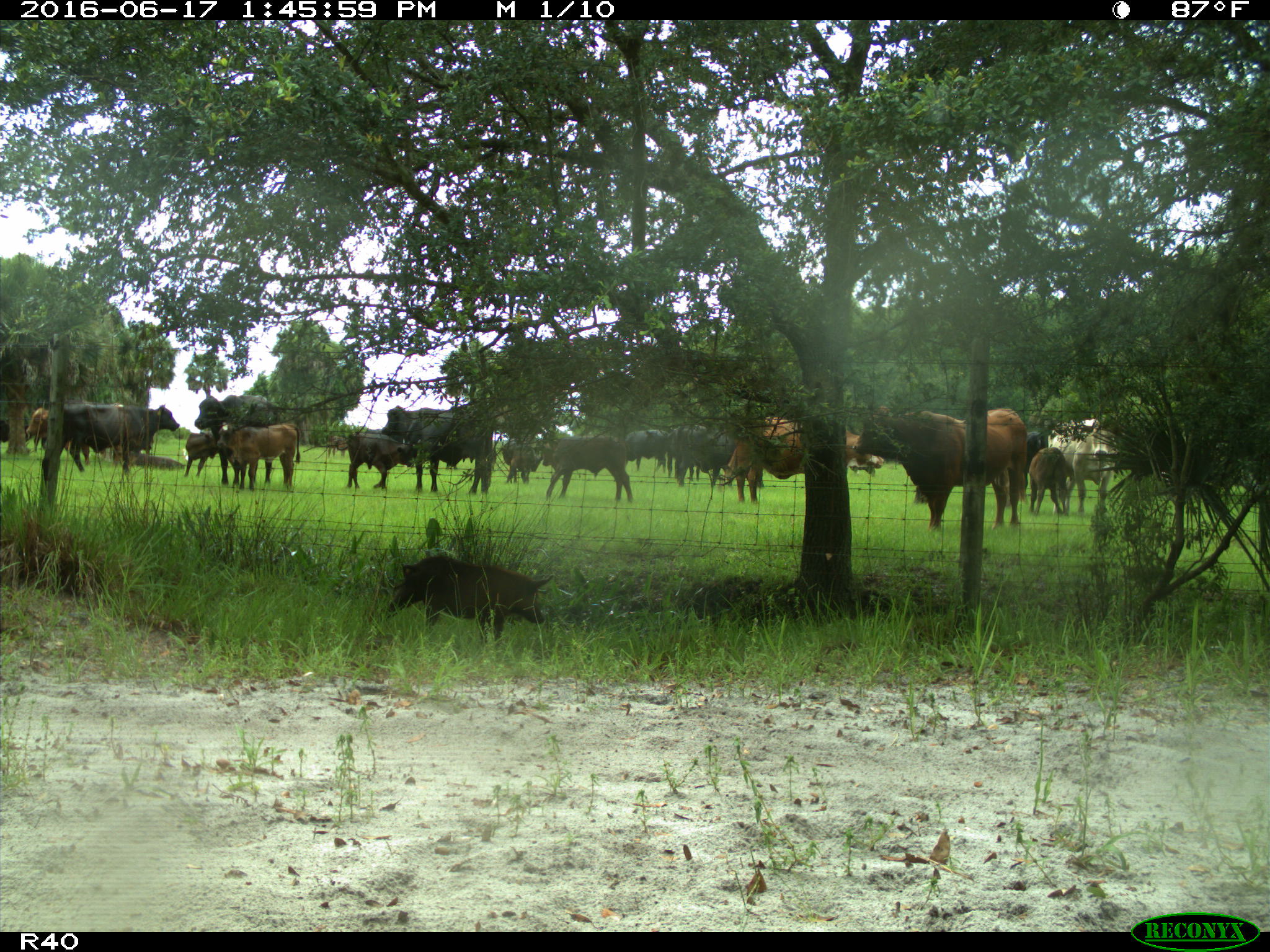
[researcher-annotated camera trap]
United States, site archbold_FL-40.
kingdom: Animalia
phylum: Chordata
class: Mammalia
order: Artiodactyla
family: Suidae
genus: Sus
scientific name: Sus scrofa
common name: wild boar